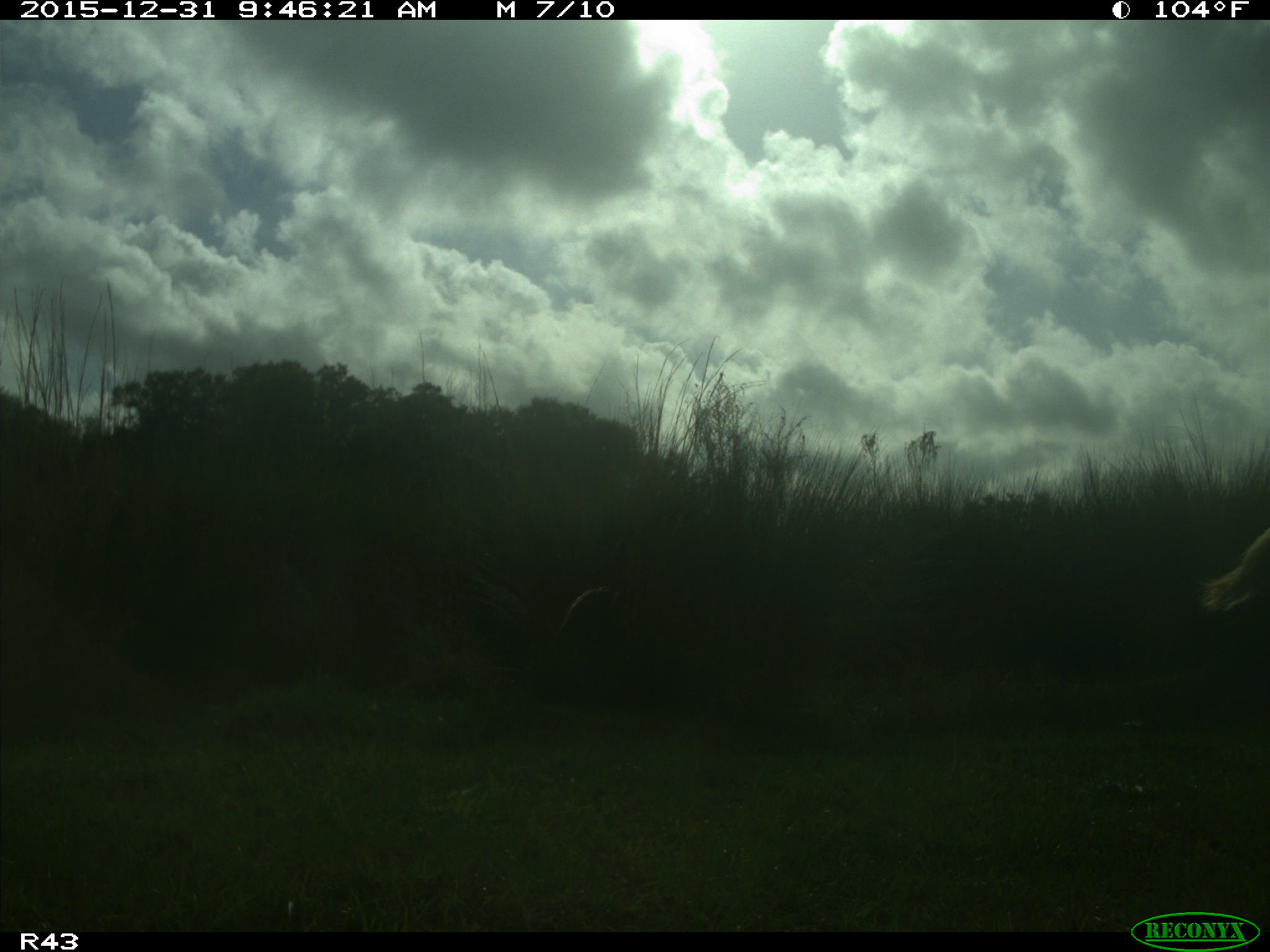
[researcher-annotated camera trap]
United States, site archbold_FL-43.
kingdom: Animalia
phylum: Chordata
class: Mammalia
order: Artiodactyla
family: Bovidae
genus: Bos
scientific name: Bos taurus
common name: domestic cow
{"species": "Bos taurus (domestic cow)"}